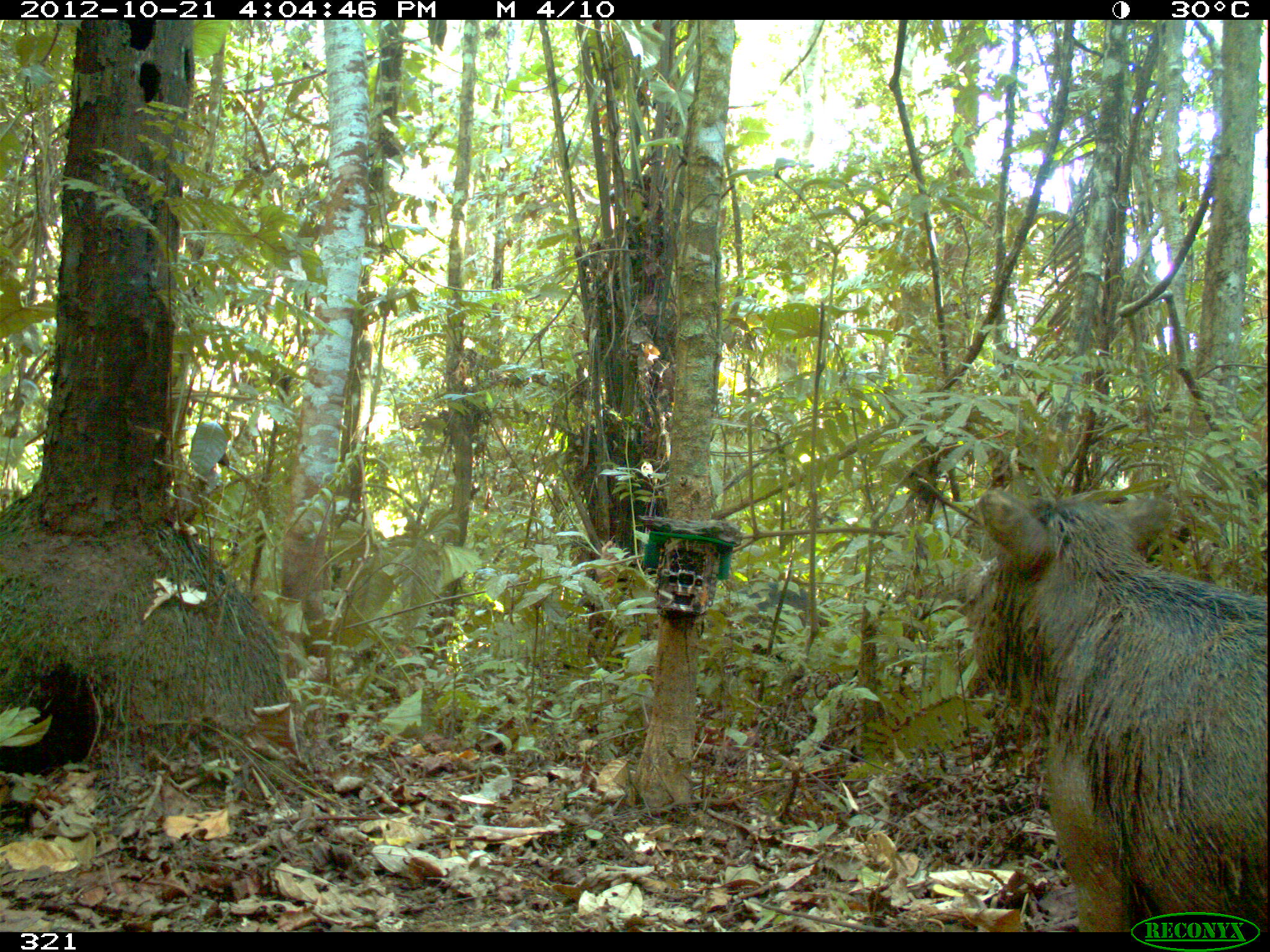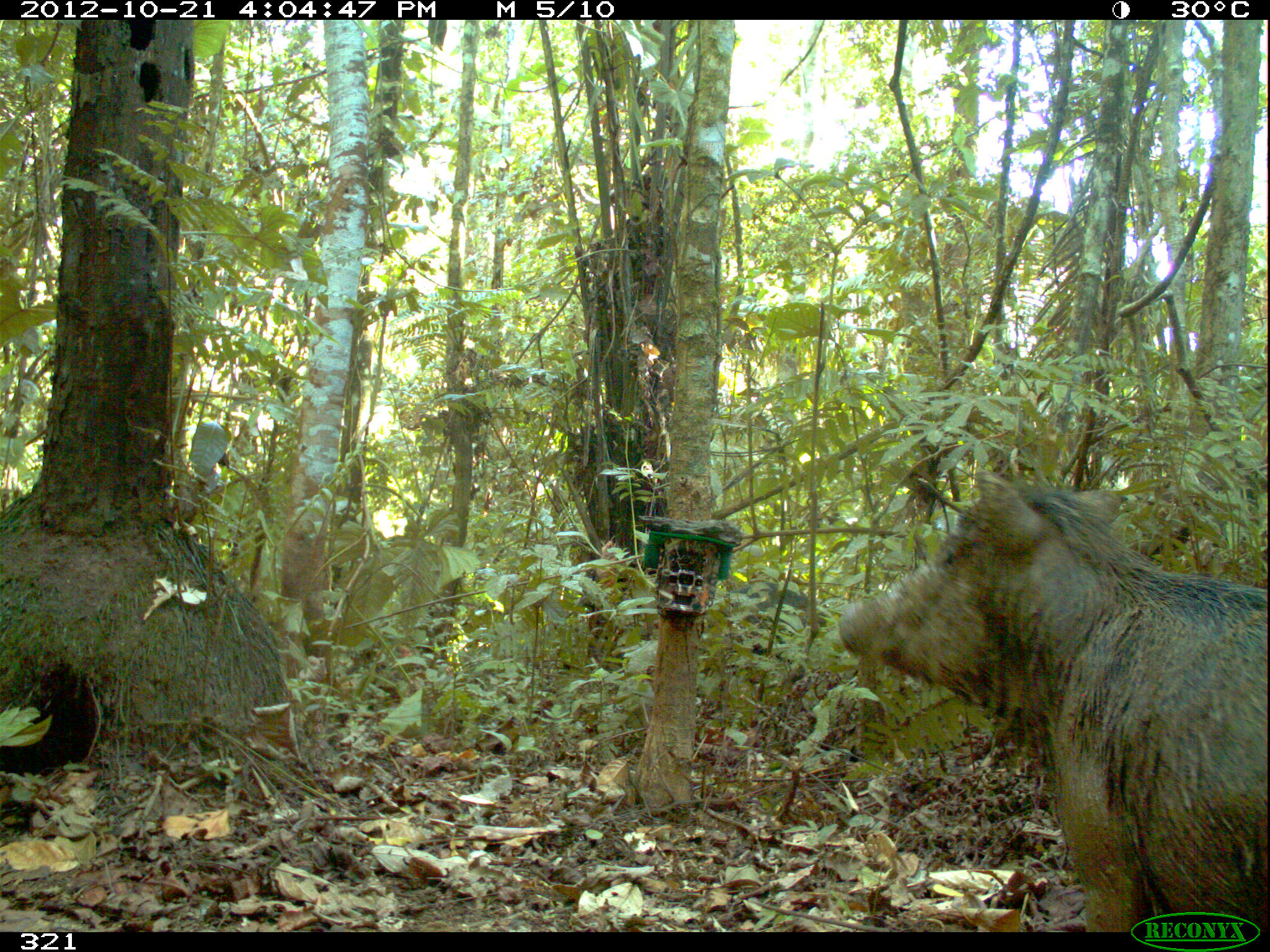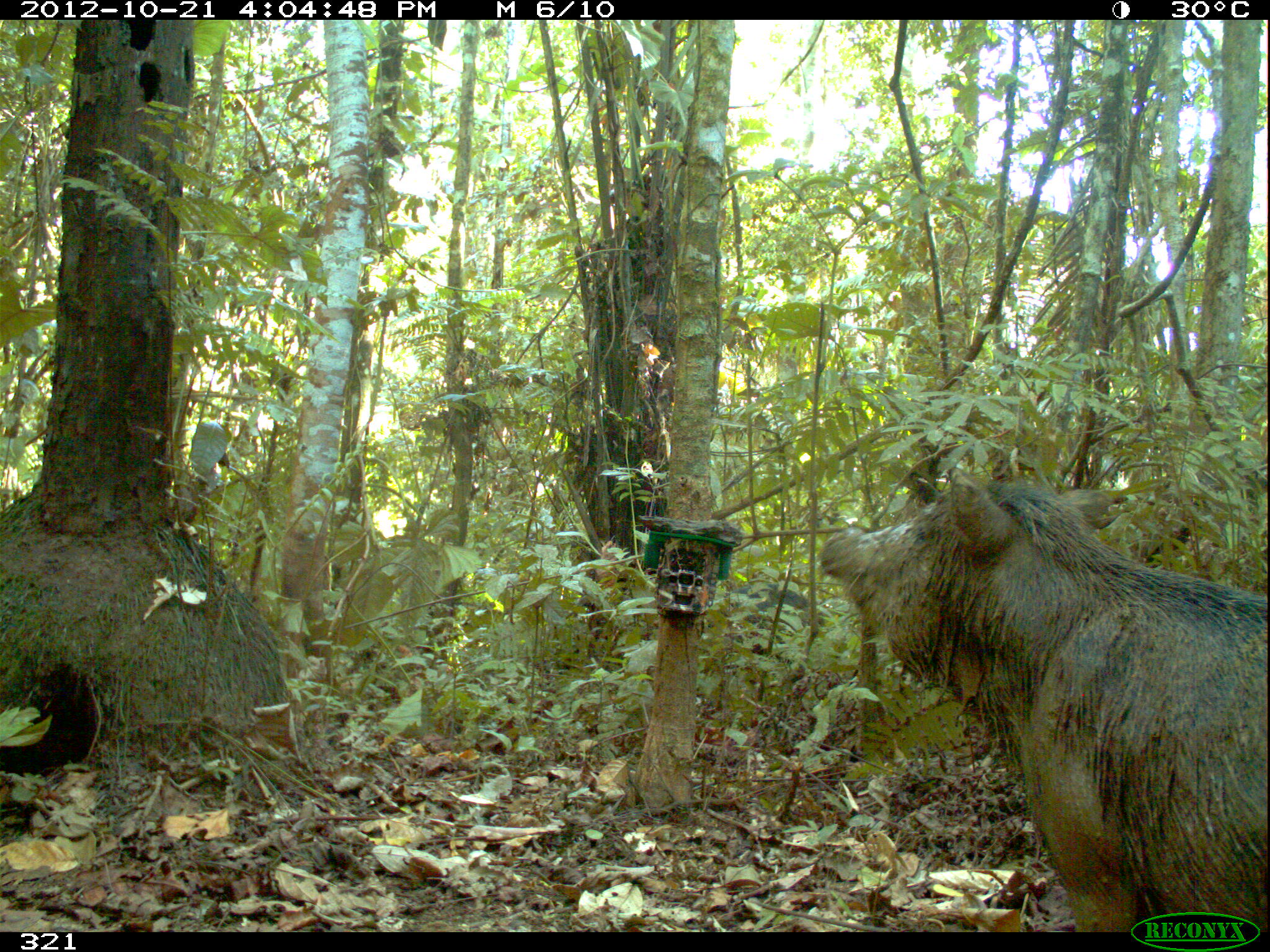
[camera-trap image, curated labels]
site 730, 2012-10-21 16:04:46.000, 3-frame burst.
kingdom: Animalia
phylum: Chordata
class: Mammalia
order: Artiodactyla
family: Tayassuidae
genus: Tayassu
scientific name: Tayassu pecari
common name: white-lipped peccary